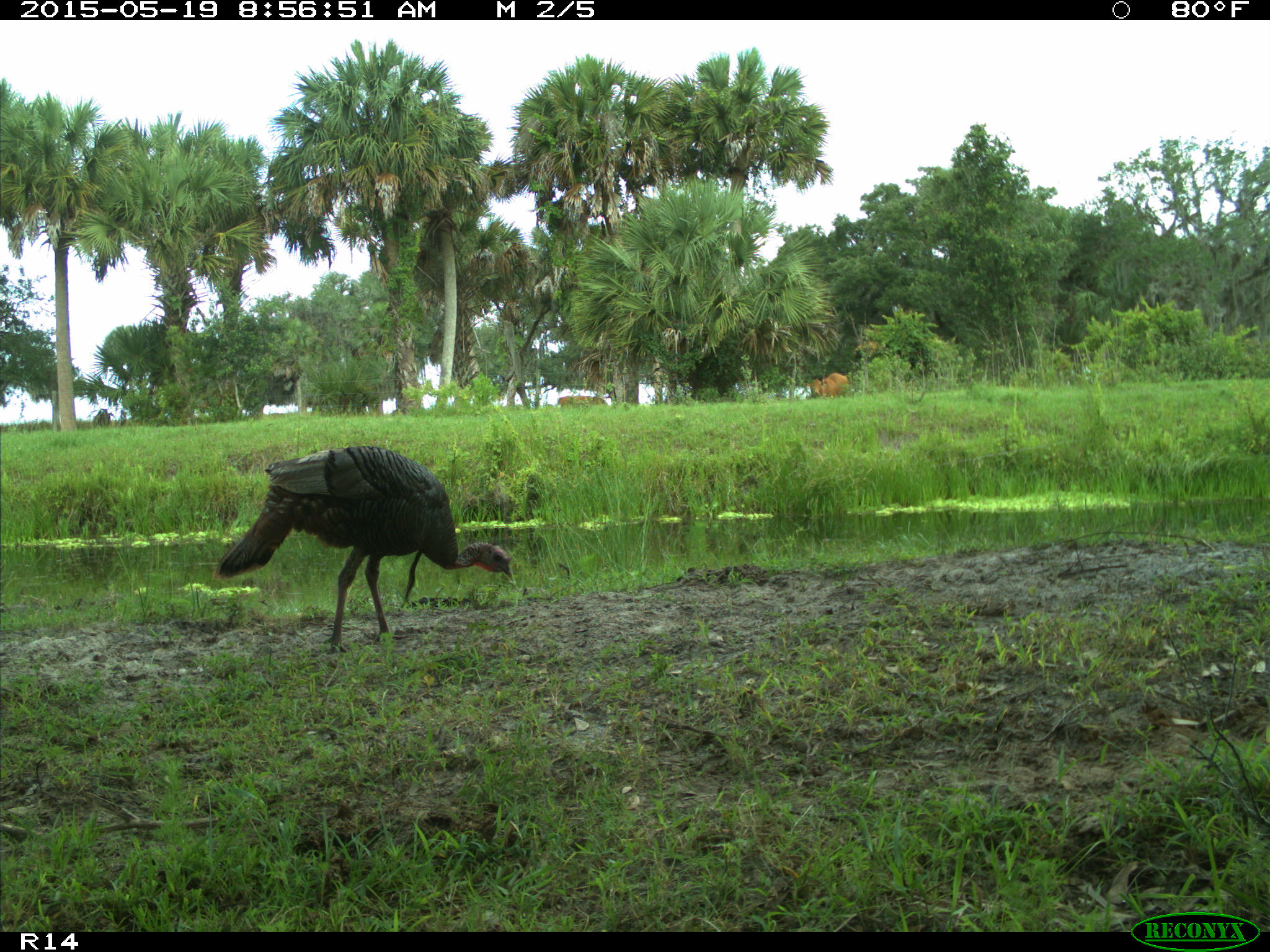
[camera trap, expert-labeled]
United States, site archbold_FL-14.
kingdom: Animalia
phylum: Chordata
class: Mammalia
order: Artiodactyla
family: Bovidae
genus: Bos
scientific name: Bos taurus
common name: domestic cow